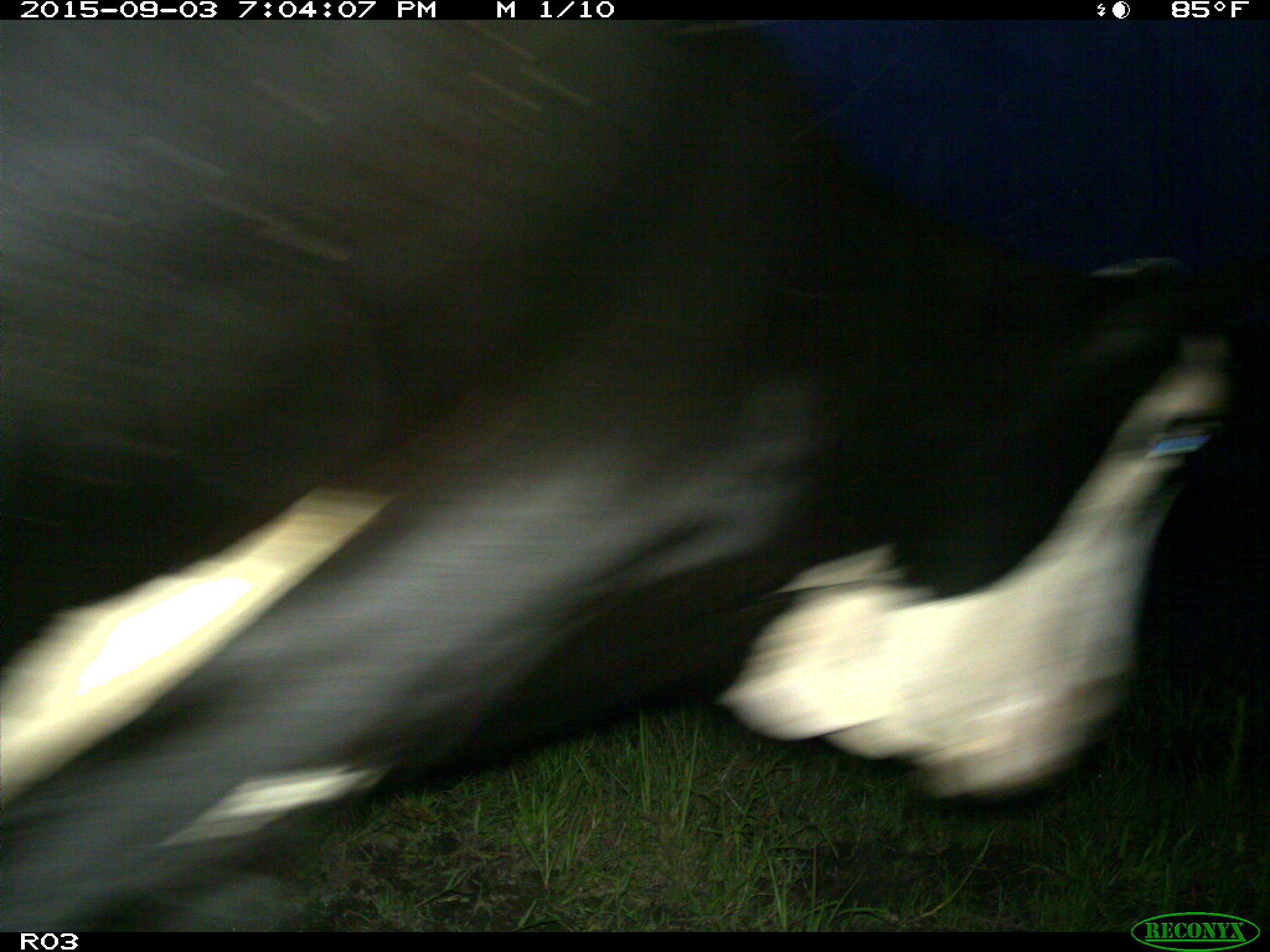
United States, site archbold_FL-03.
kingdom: Animalia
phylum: Chordata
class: Mammalia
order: Artiodactyla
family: Bovidae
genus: Bos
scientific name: Bos taurus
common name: domestic cow